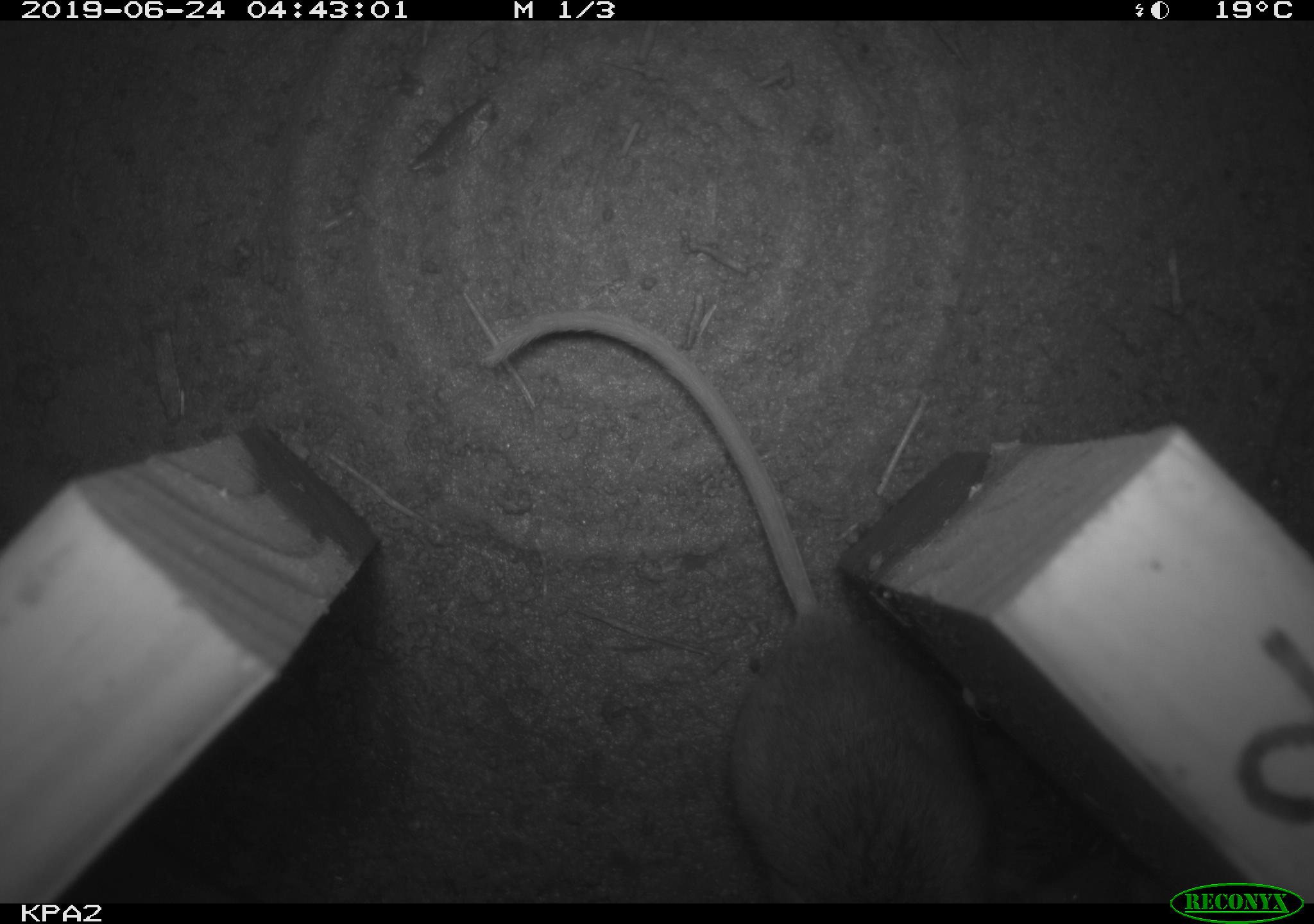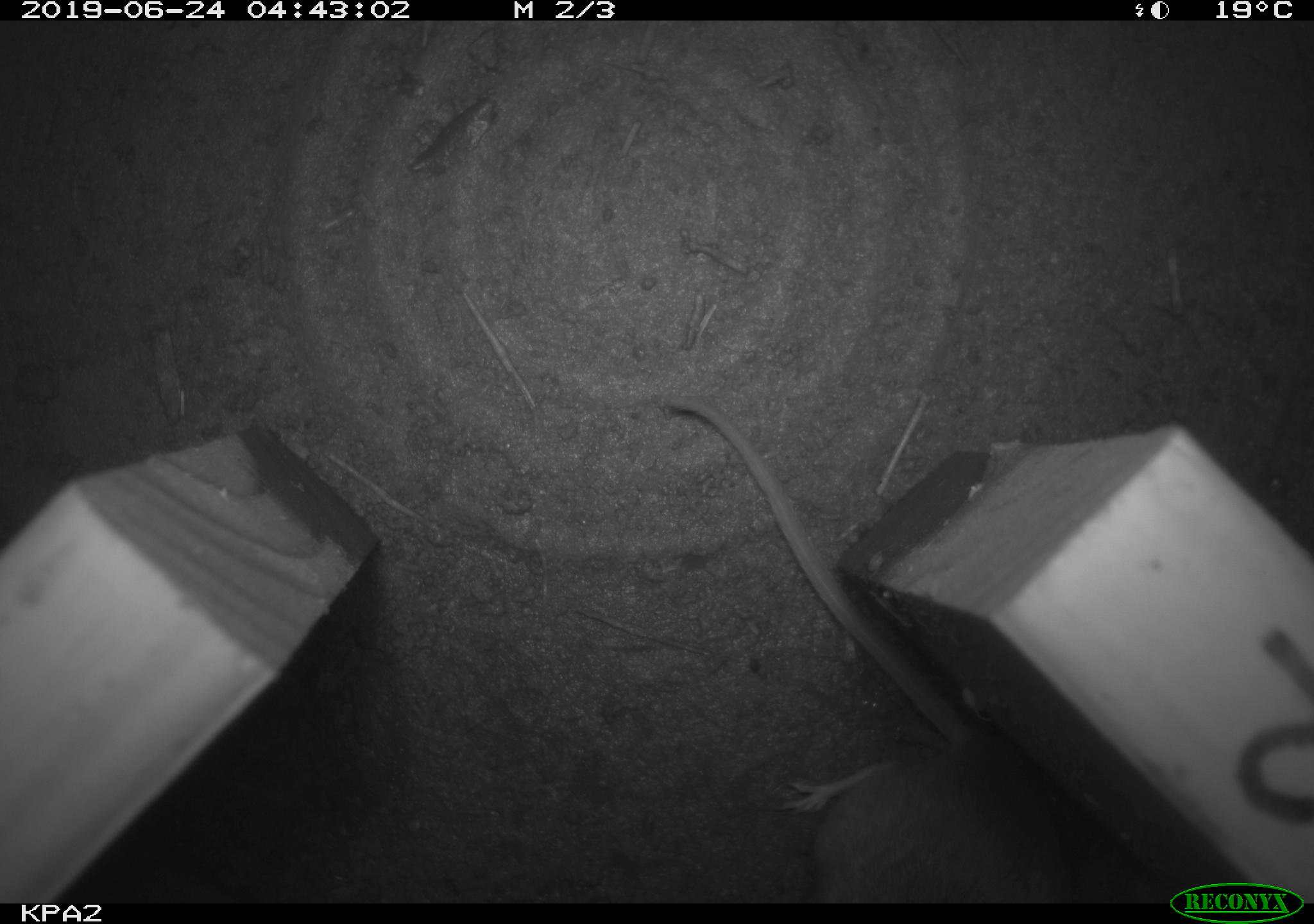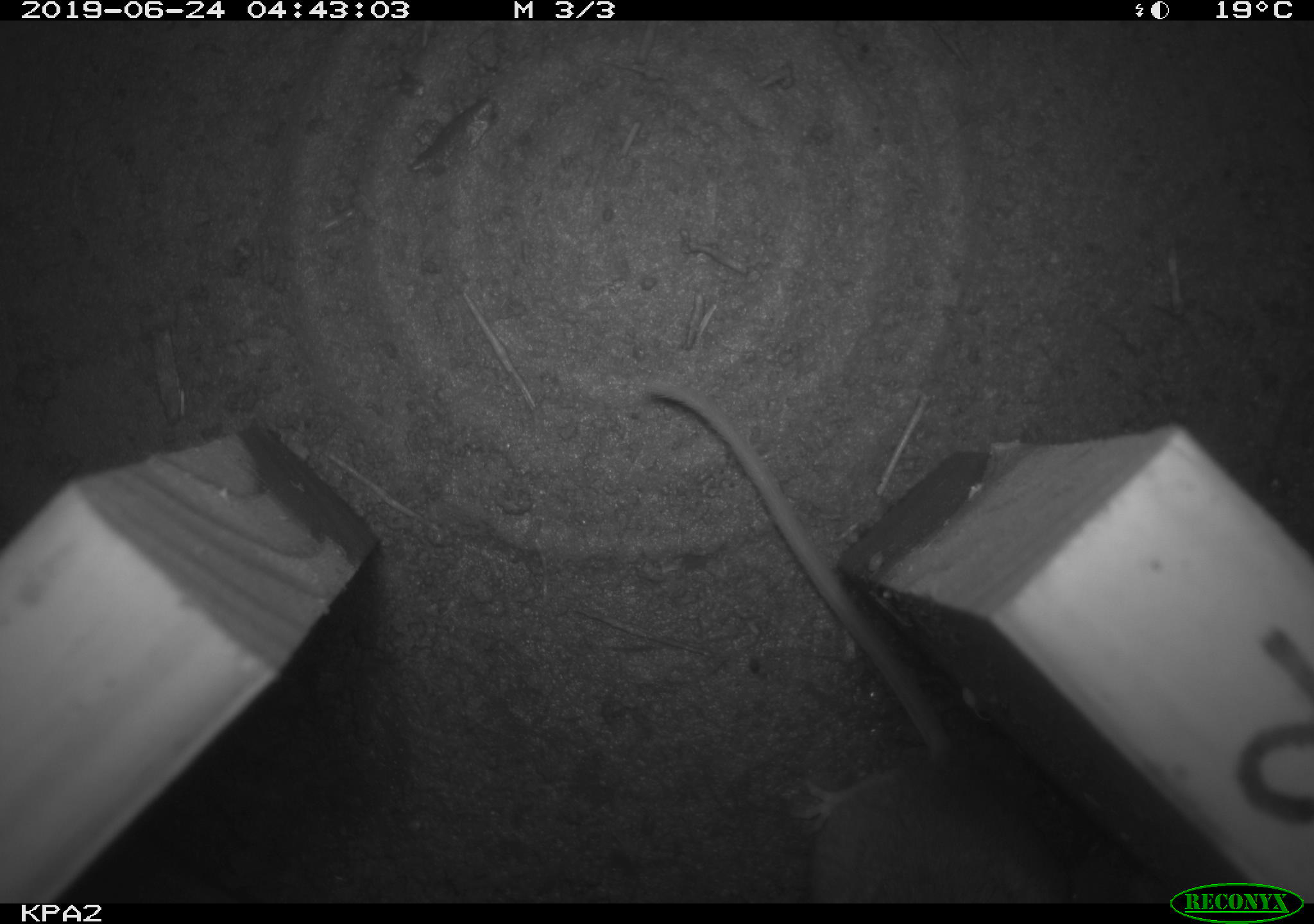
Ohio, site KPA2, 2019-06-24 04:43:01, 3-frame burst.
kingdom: Animalia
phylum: Chordata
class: Mammalia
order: Rodentia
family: Cricetidae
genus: Peromyscus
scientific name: Peromyscus leucopus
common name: white-footed mouse